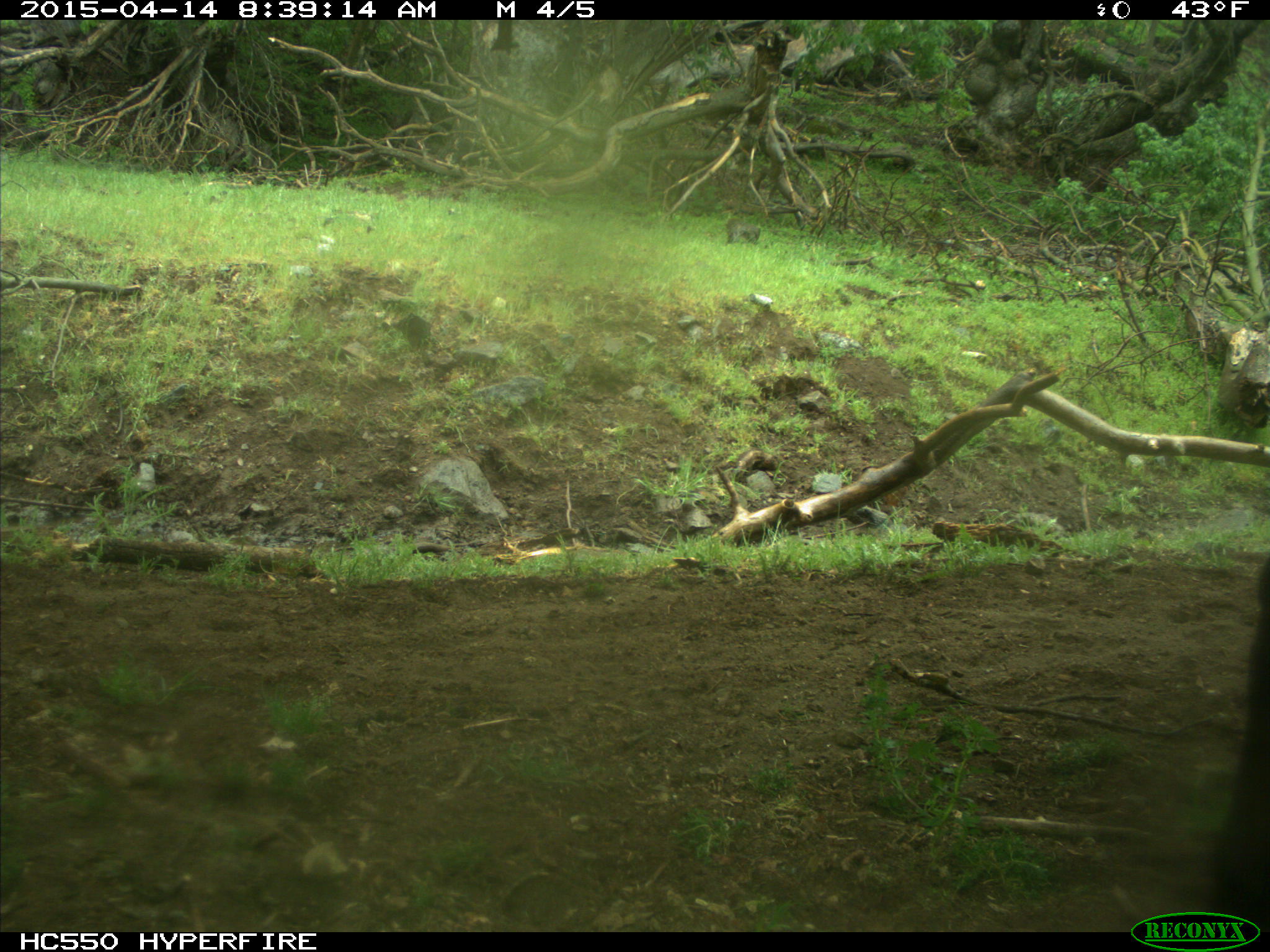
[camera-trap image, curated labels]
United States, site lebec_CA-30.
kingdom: Animalia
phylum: Chordata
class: Mammalia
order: Artiodactyla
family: Bovidae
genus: Bos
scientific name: Bos taurus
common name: domestic cow